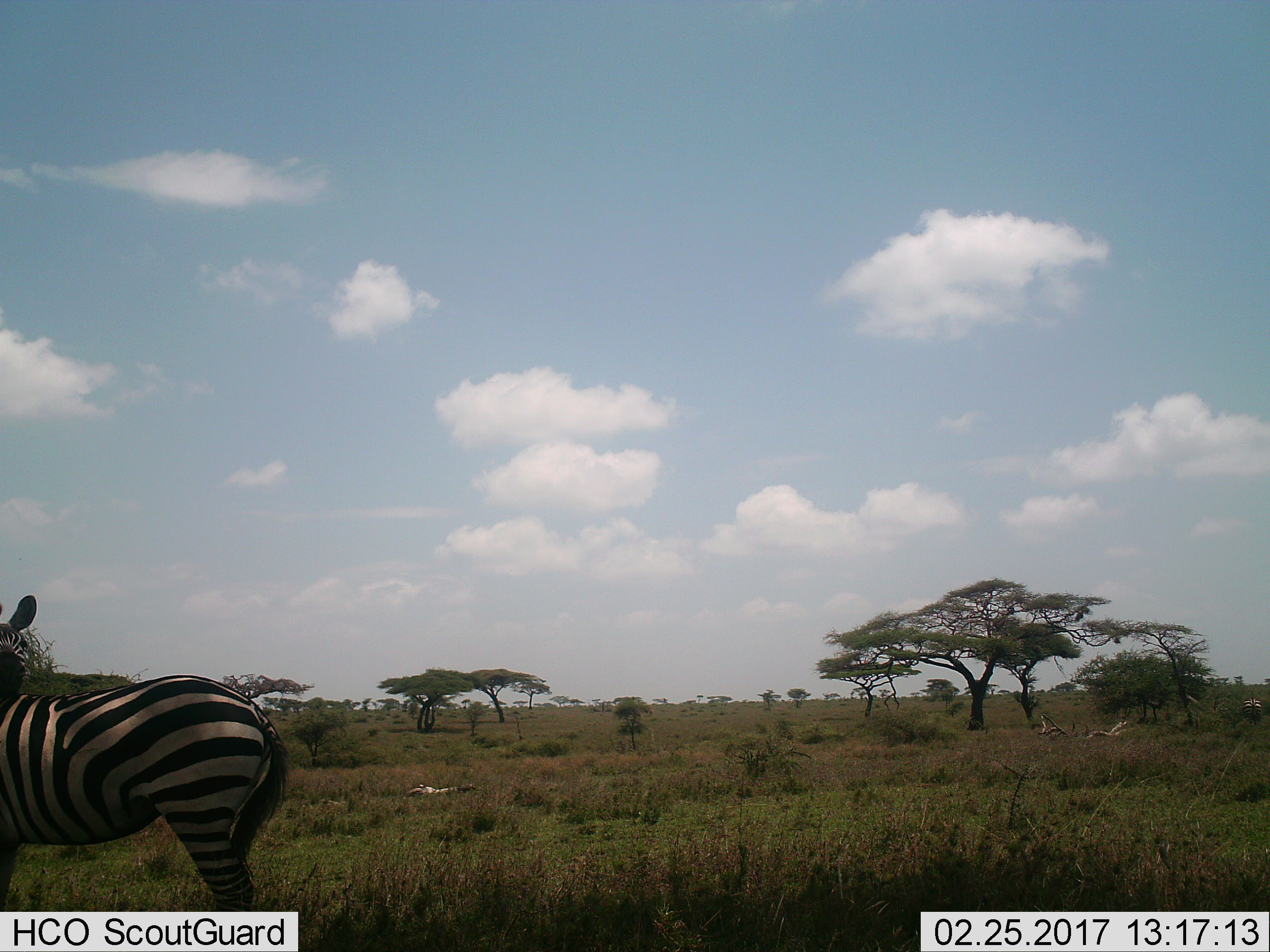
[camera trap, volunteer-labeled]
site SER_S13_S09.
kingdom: Animalia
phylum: Chordata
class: Mammalia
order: Perissodactyla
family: Equidae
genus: Equus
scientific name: Equus quagga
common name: plains zebra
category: zebraplains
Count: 1.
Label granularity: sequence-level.